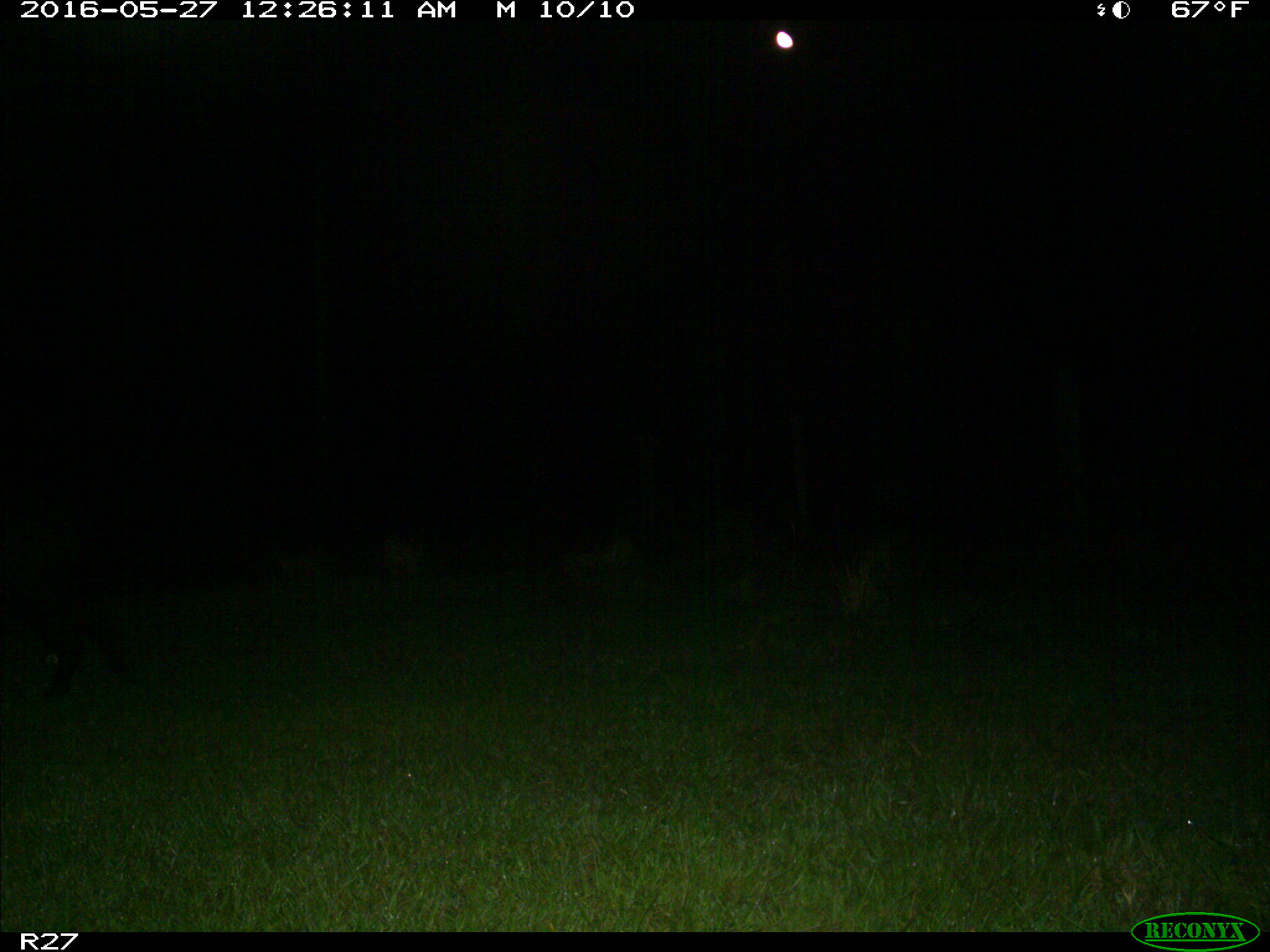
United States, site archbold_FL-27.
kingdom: Animalia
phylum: Chordata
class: Mammalia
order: Artiodactyla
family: Suidae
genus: Sus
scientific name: Sus scrofa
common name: wild boar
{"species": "Sus scrofa (wild boar)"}